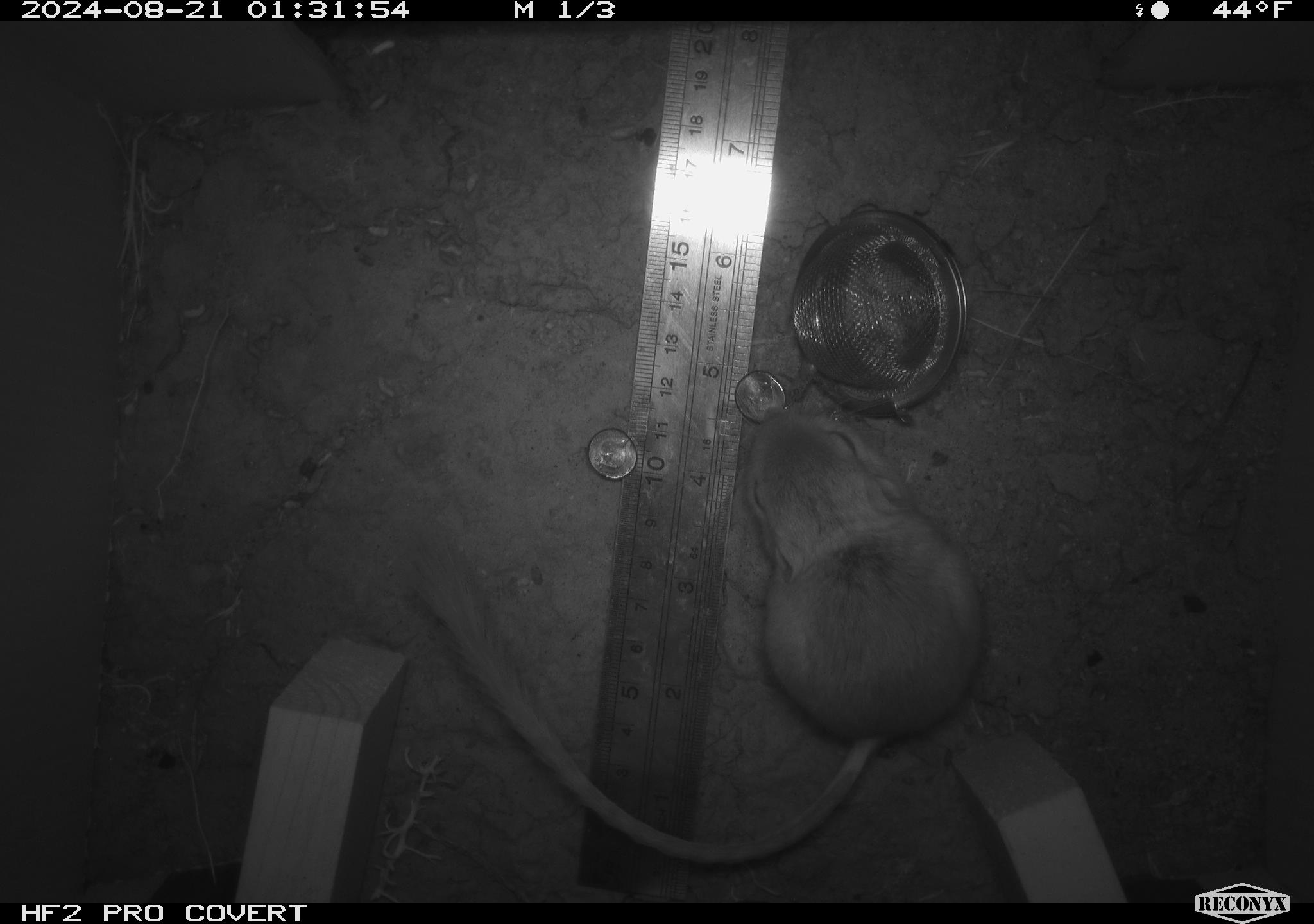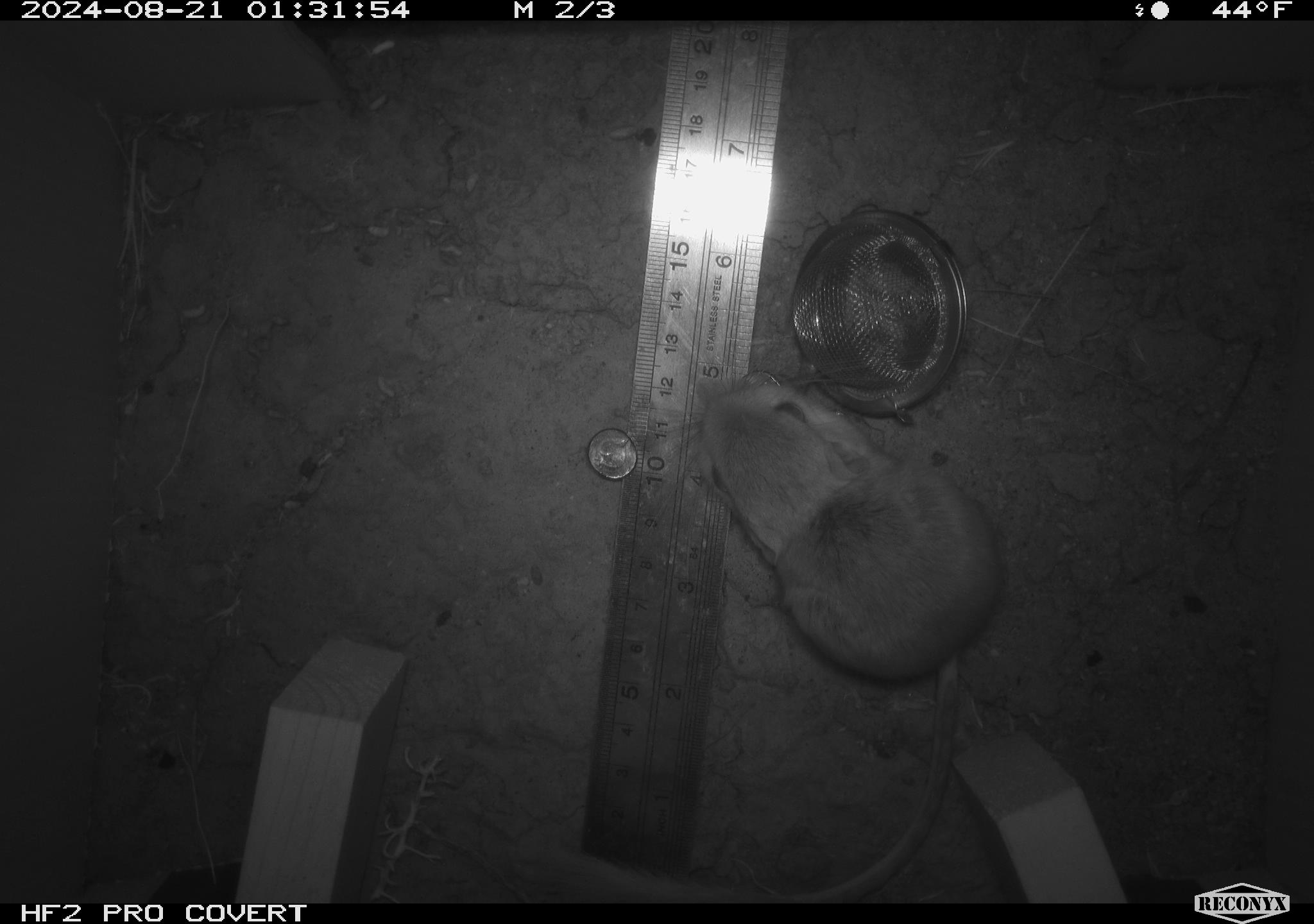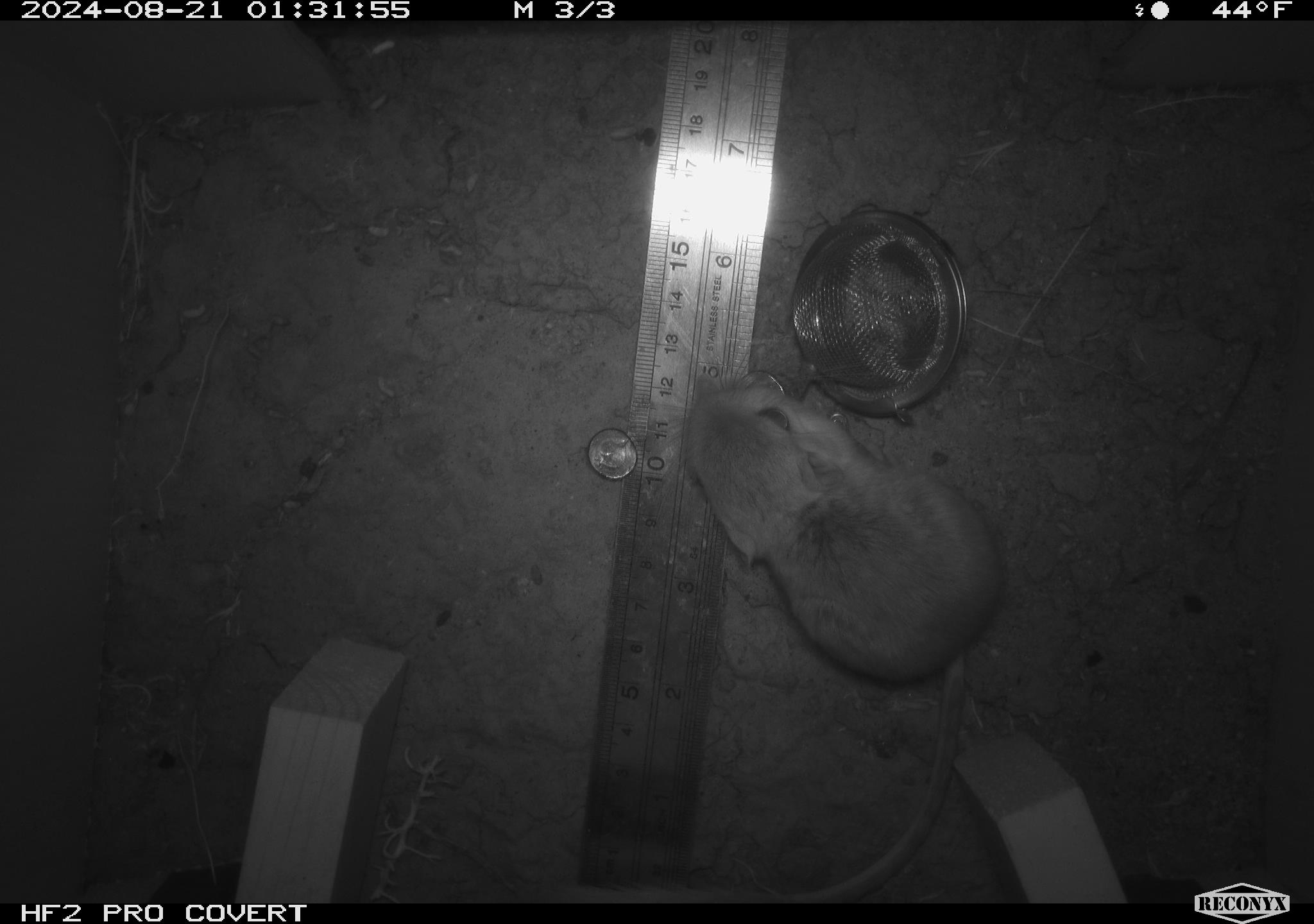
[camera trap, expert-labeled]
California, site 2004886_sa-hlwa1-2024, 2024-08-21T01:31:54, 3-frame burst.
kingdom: Animalia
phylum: Chordata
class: Mammalia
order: Rodentia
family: Heteromyidae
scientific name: Heteromyidae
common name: kangaroo rats and pocket mice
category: heteromyidae family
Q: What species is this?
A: Heteromyidae family (kangaroo rats and pocket mice) (Heteromyidae).